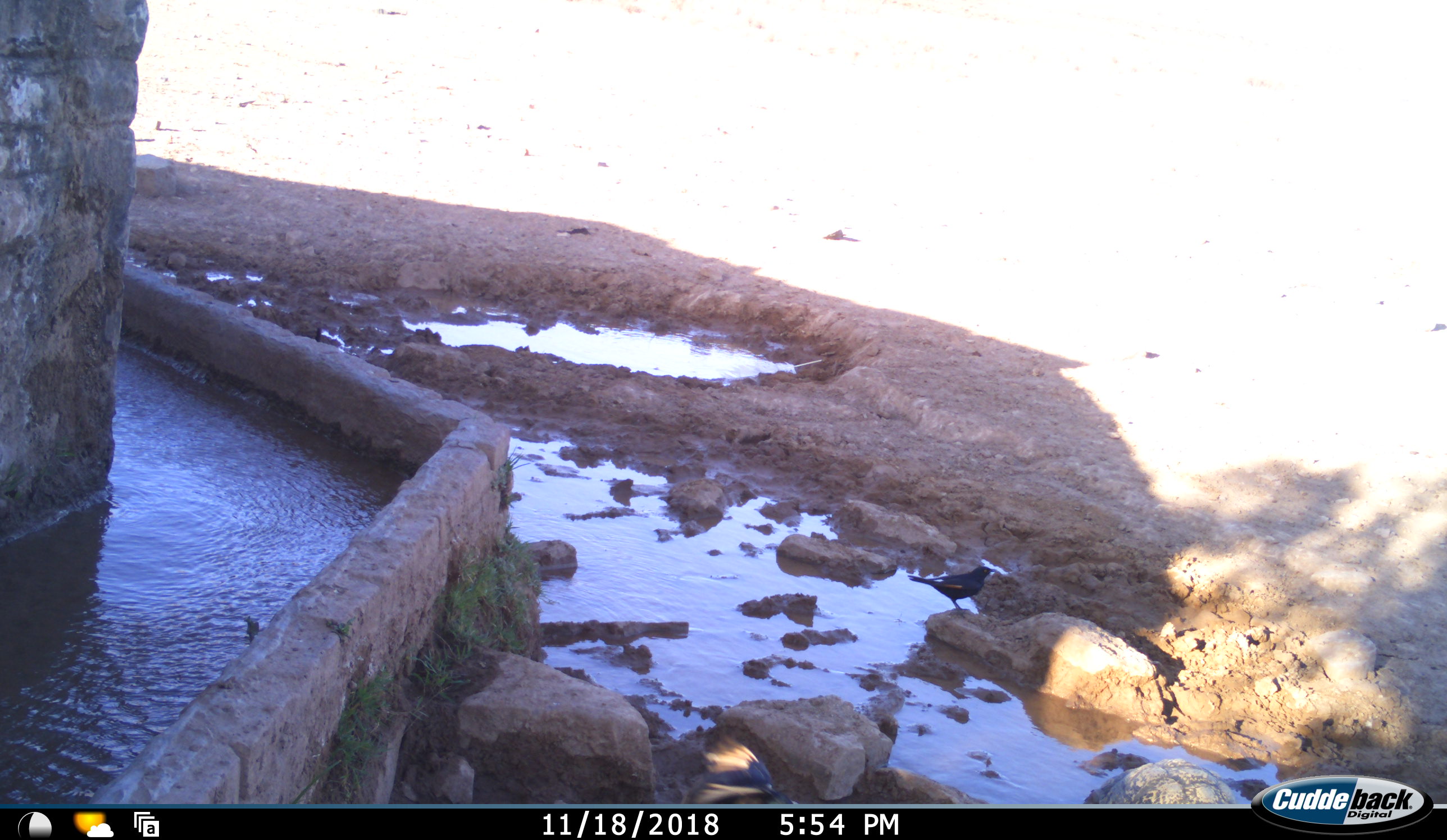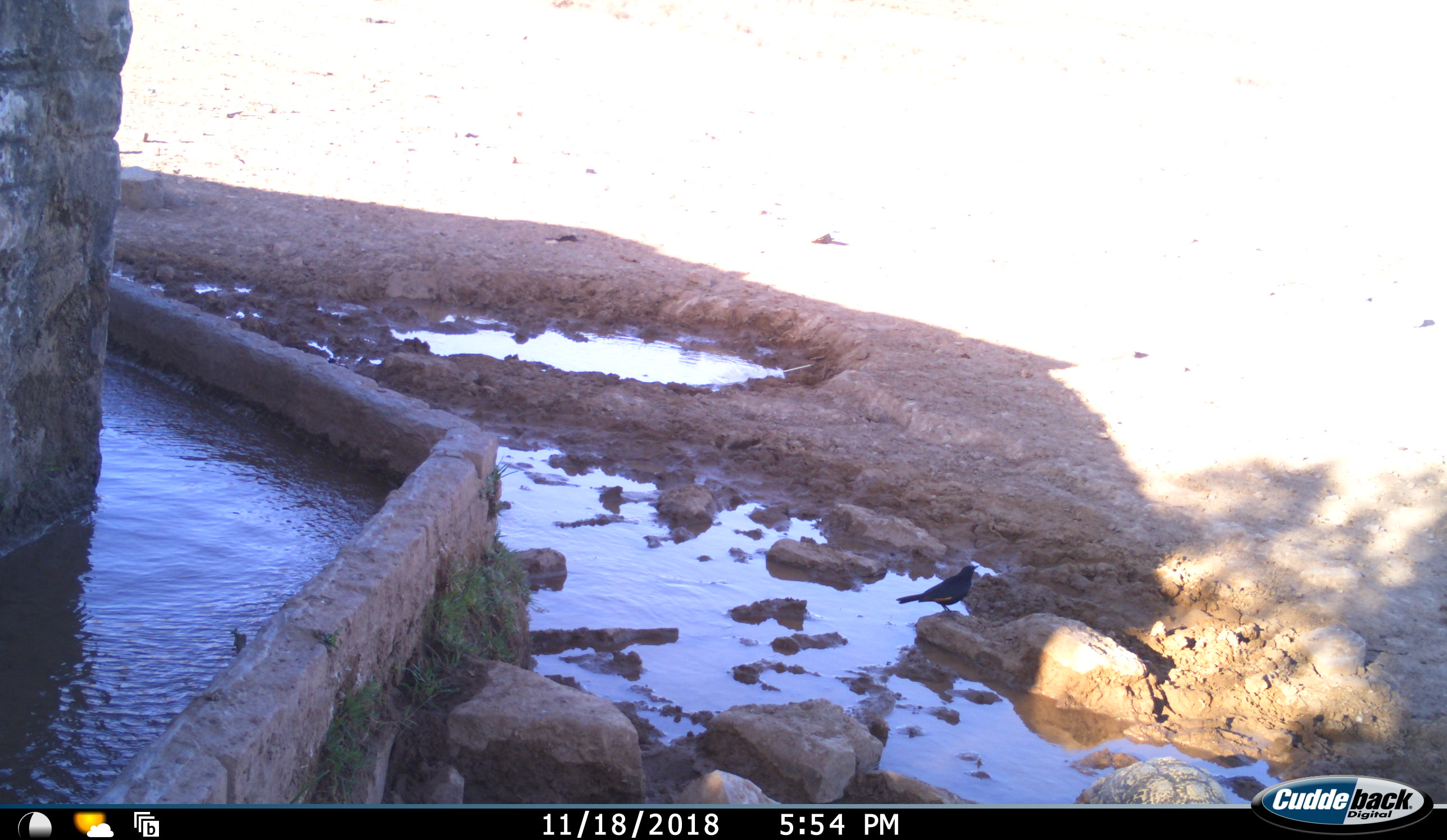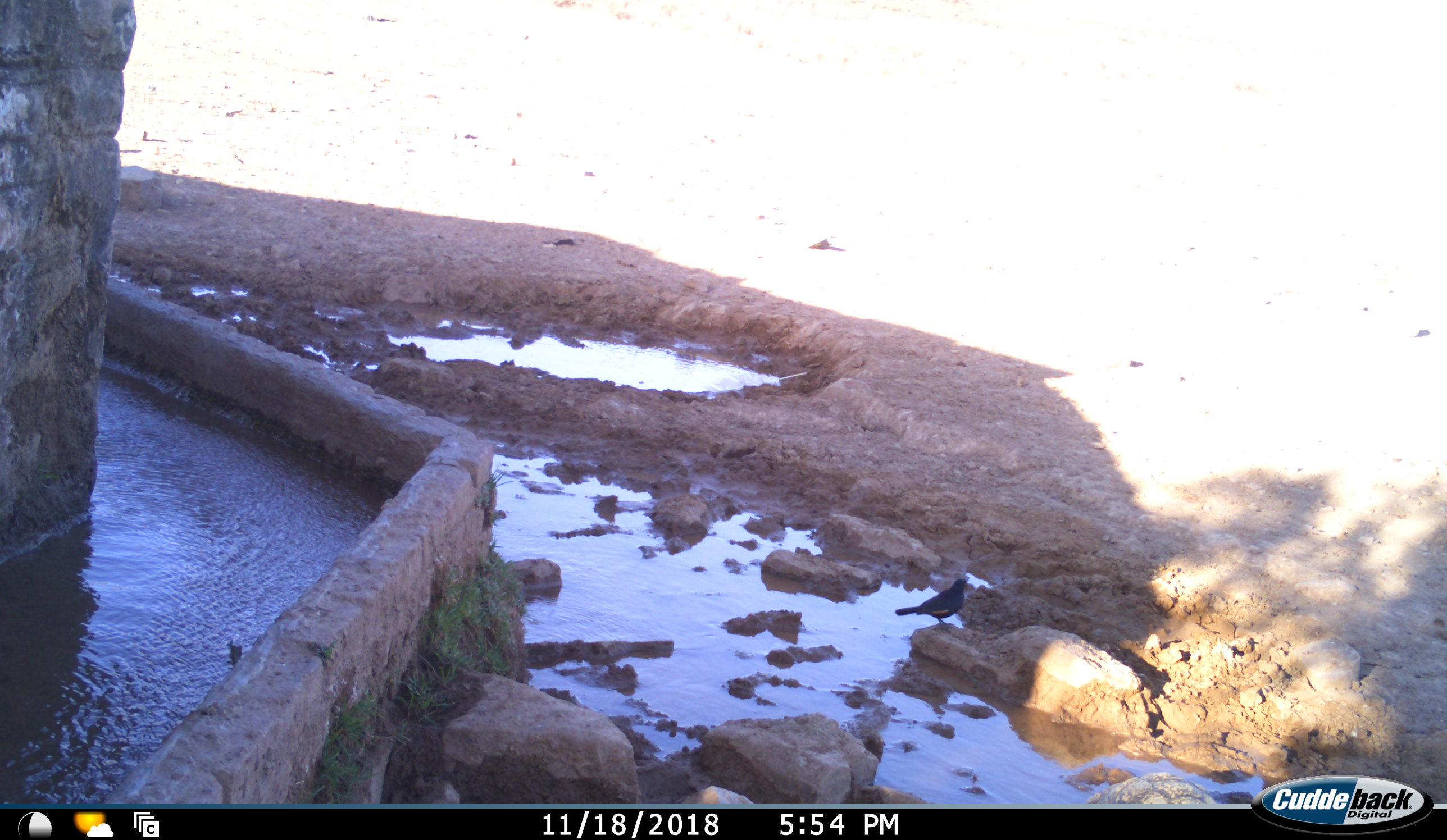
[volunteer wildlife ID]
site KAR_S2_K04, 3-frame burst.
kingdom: Animalia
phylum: Chordata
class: Aves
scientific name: Aves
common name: bird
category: birdother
Birdother (bird) (Aves), count 1. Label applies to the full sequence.